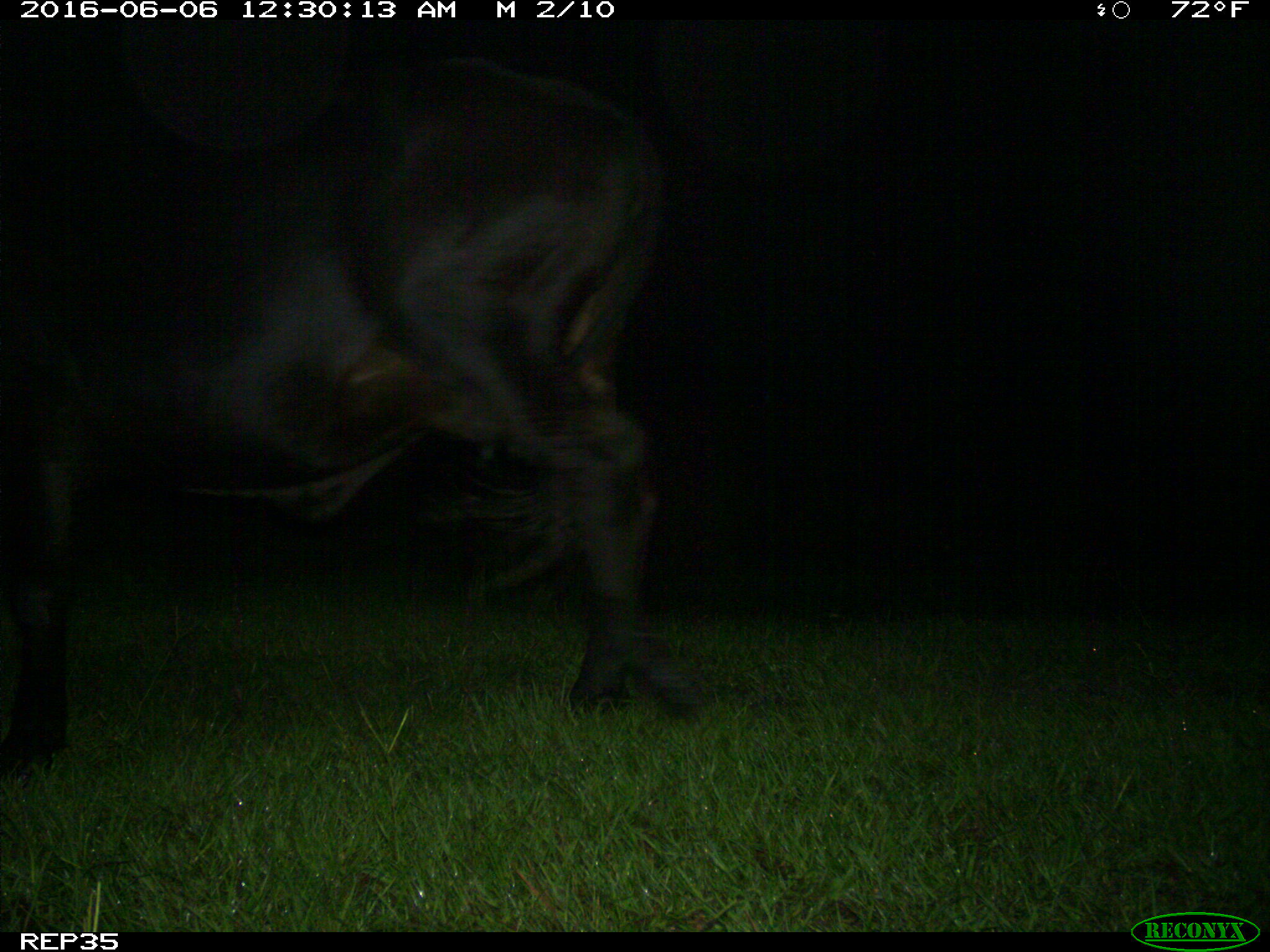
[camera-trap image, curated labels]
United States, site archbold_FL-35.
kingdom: Animalia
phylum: Chordata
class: Mammalia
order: Artiodactyla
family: Bovidae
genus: Bos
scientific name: Bos taurus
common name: domestic cow